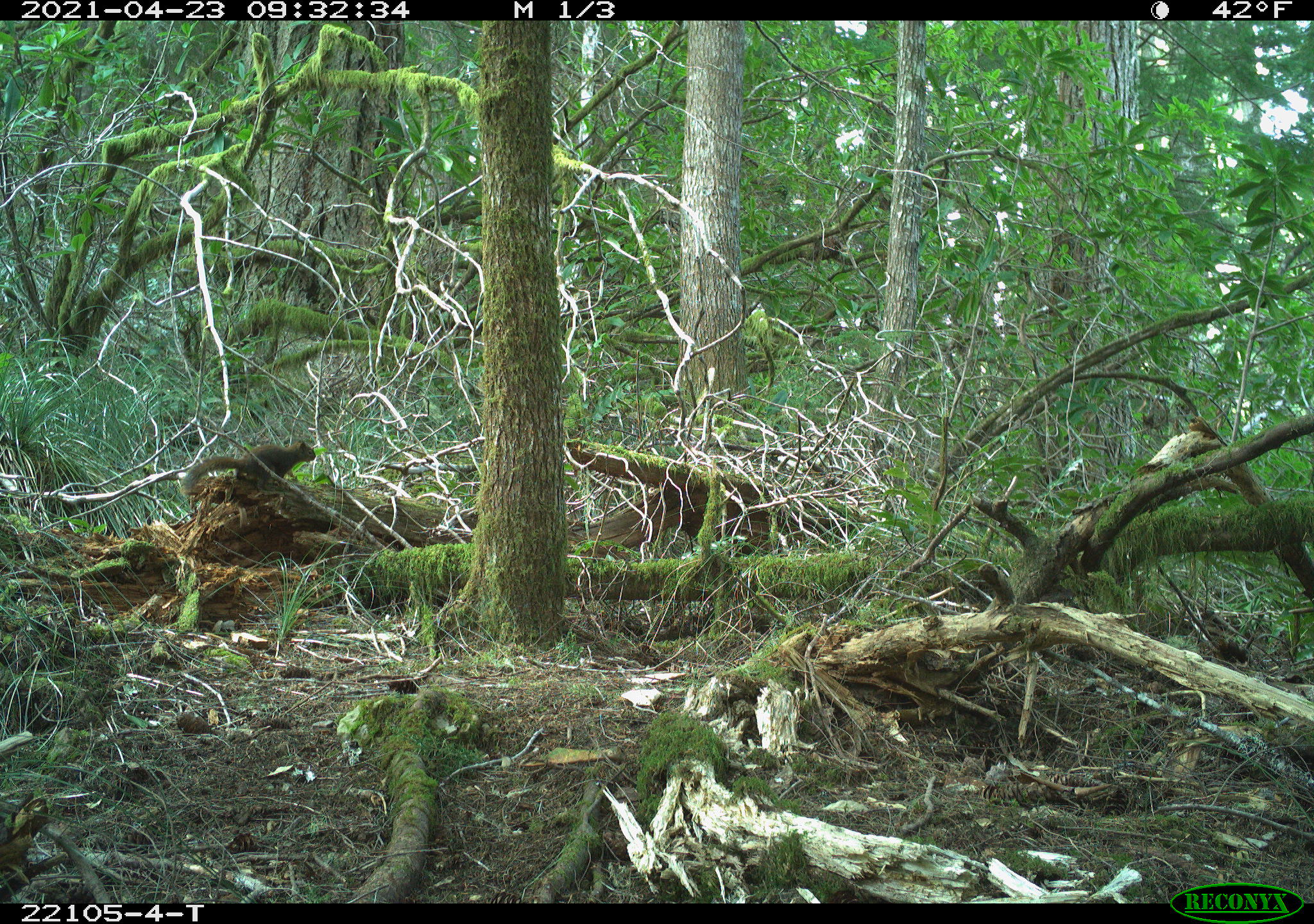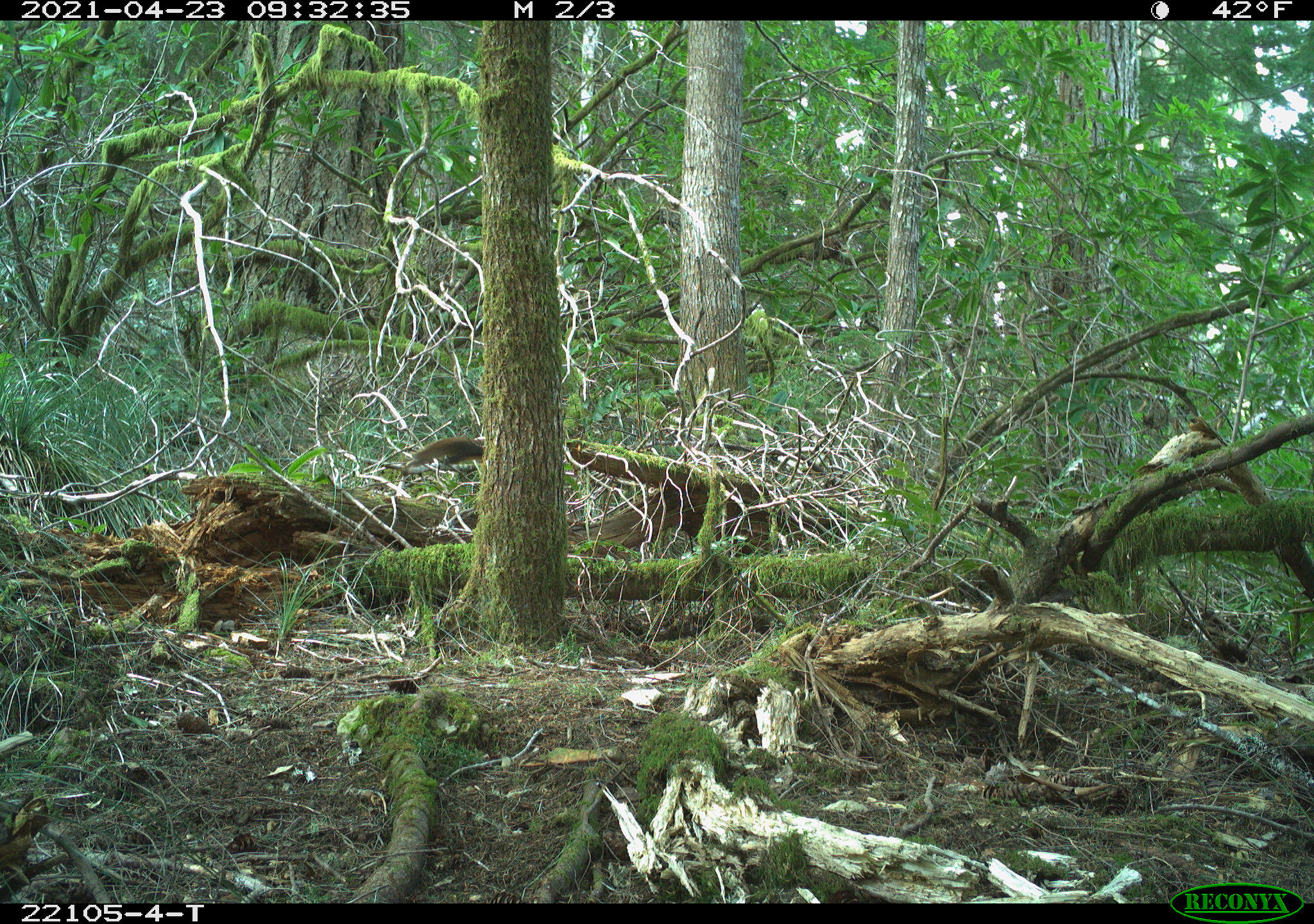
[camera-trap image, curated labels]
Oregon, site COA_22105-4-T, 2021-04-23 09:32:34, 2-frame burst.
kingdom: Animalia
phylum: Chordata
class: Mammalia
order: Rodentia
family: Sciuridae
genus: Tamiasciurus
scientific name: Tamiasciurus douglasii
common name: douglas squirrel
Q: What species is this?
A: Douglas squirrel (Tamiasciurus douglasii).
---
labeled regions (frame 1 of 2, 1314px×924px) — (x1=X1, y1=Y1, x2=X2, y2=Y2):
douglas squirrel: (x1=157, y1=411, x2=324, y2=535)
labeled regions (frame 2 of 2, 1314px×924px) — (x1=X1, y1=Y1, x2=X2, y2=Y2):
douglas squirrel: (x1=369, y1=427, x2=514, y2=492)